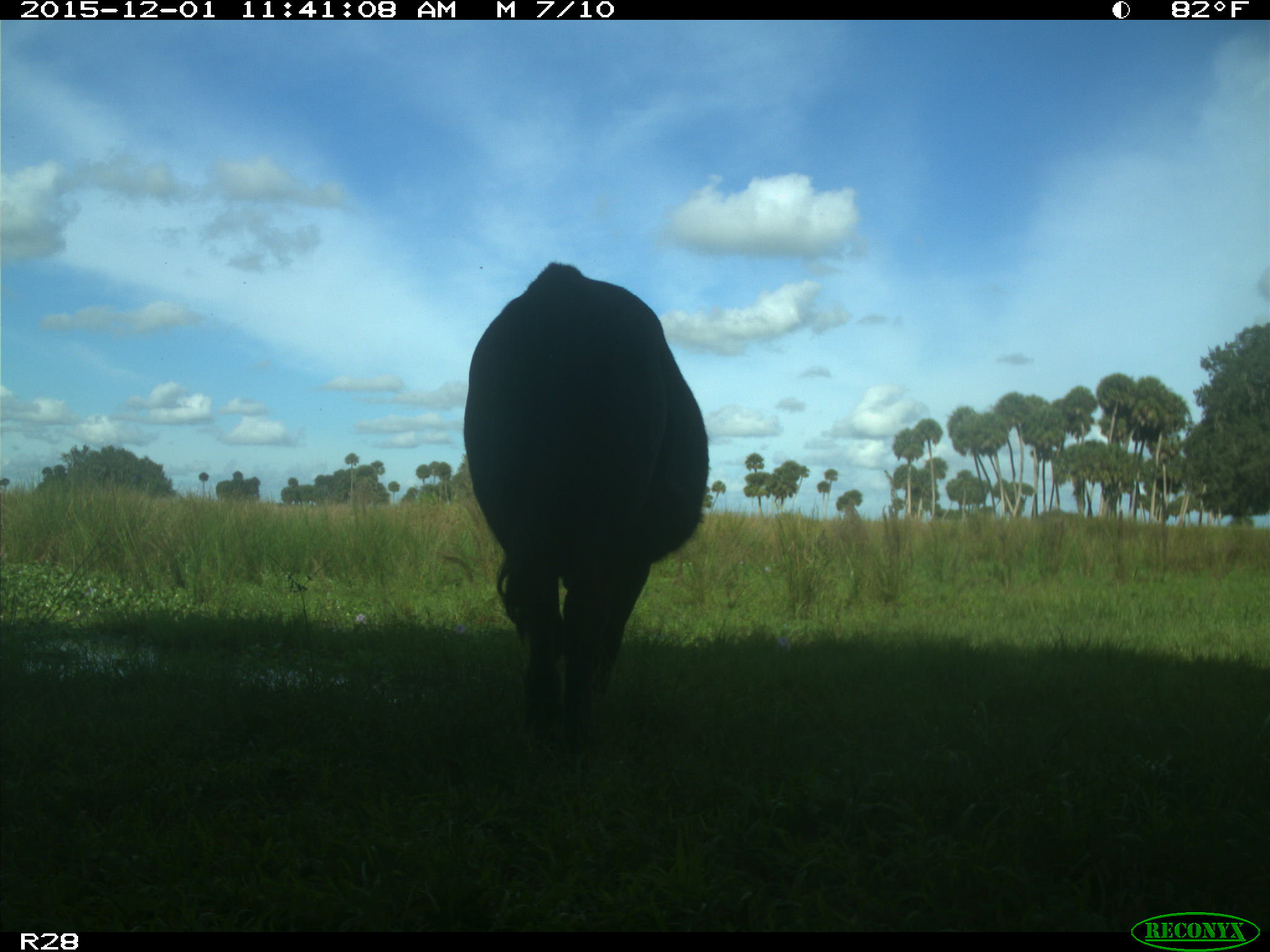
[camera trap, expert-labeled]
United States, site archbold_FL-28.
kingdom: Animalia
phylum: Chordata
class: Mammalia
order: Artiodactyla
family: Bovidae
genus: Bos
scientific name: Bos taurus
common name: domestic cow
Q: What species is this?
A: Bos taurus (domestic cow).